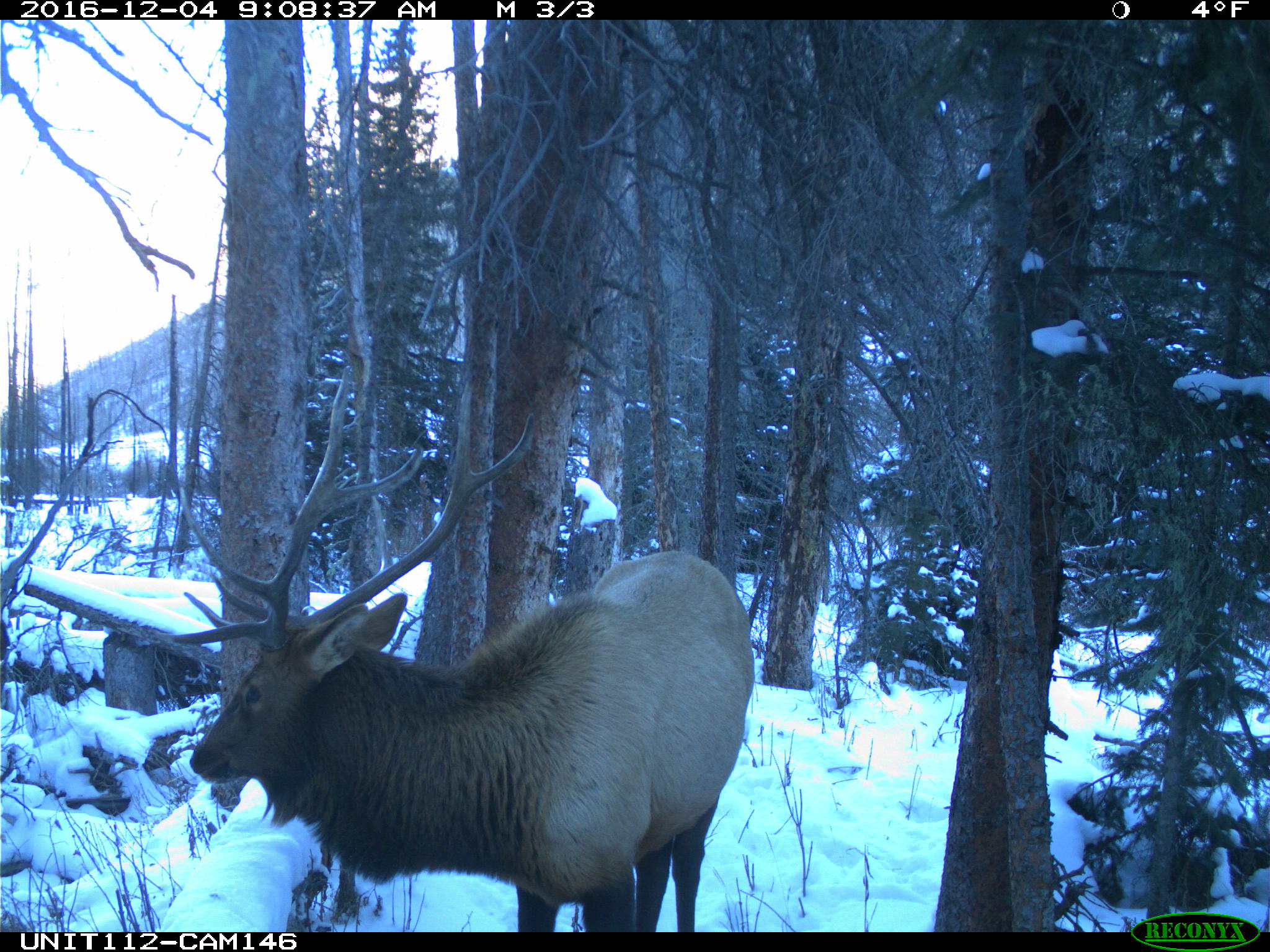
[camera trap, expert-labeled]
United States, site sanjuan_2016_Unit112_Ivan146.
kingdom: Animalia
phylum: Chordata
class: Mammalia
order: Artiodactyla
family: Cervidae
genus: Cervus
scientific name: Cervus elaphus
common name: red deer